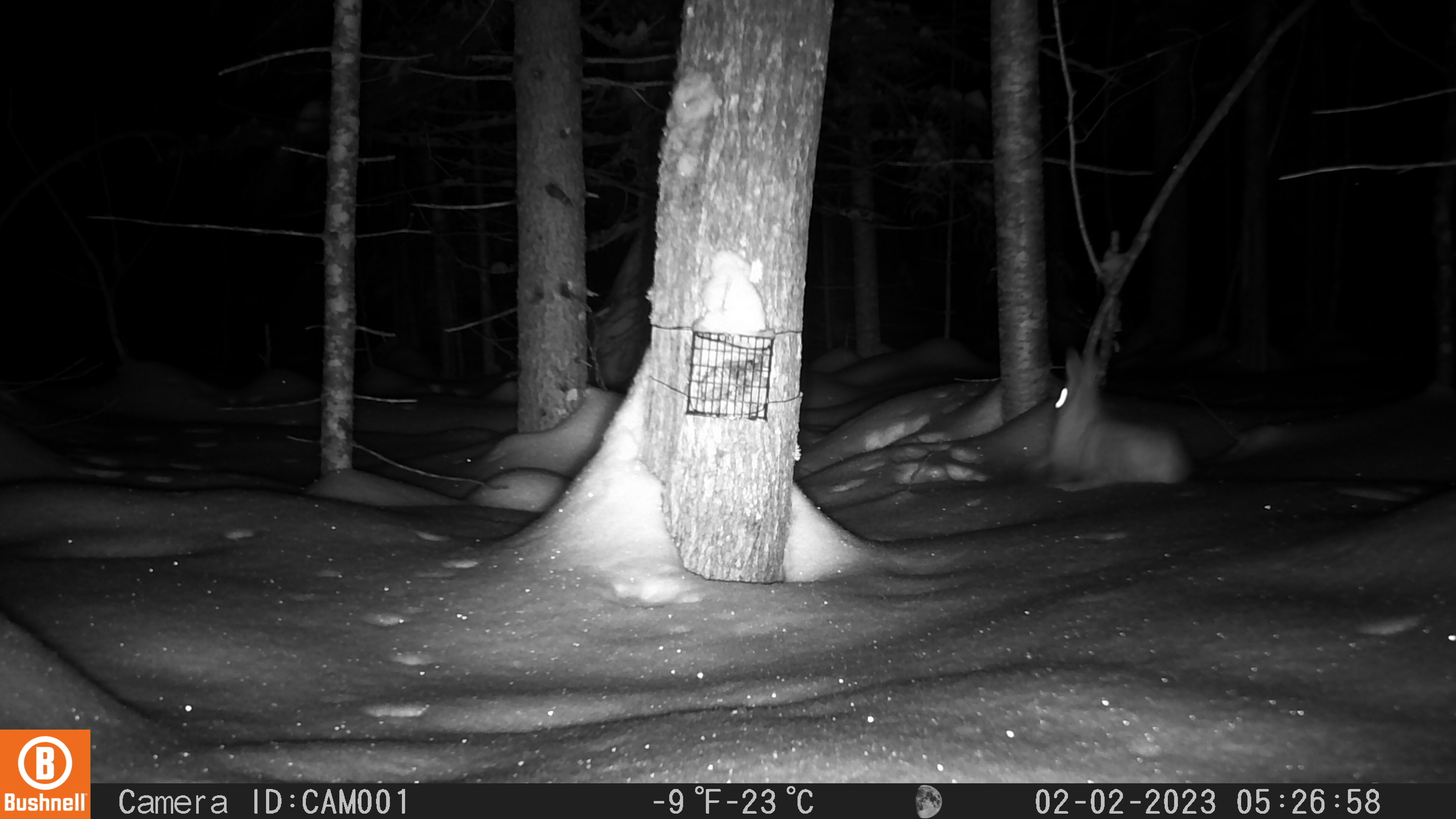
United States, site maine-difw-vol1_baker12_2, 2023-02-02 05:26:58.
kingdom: Animalia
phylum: Chordata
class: Mammalia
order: Lagomorpha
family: Leporidae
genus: Lepus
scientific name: Lepus americanus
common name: snowshoe hare